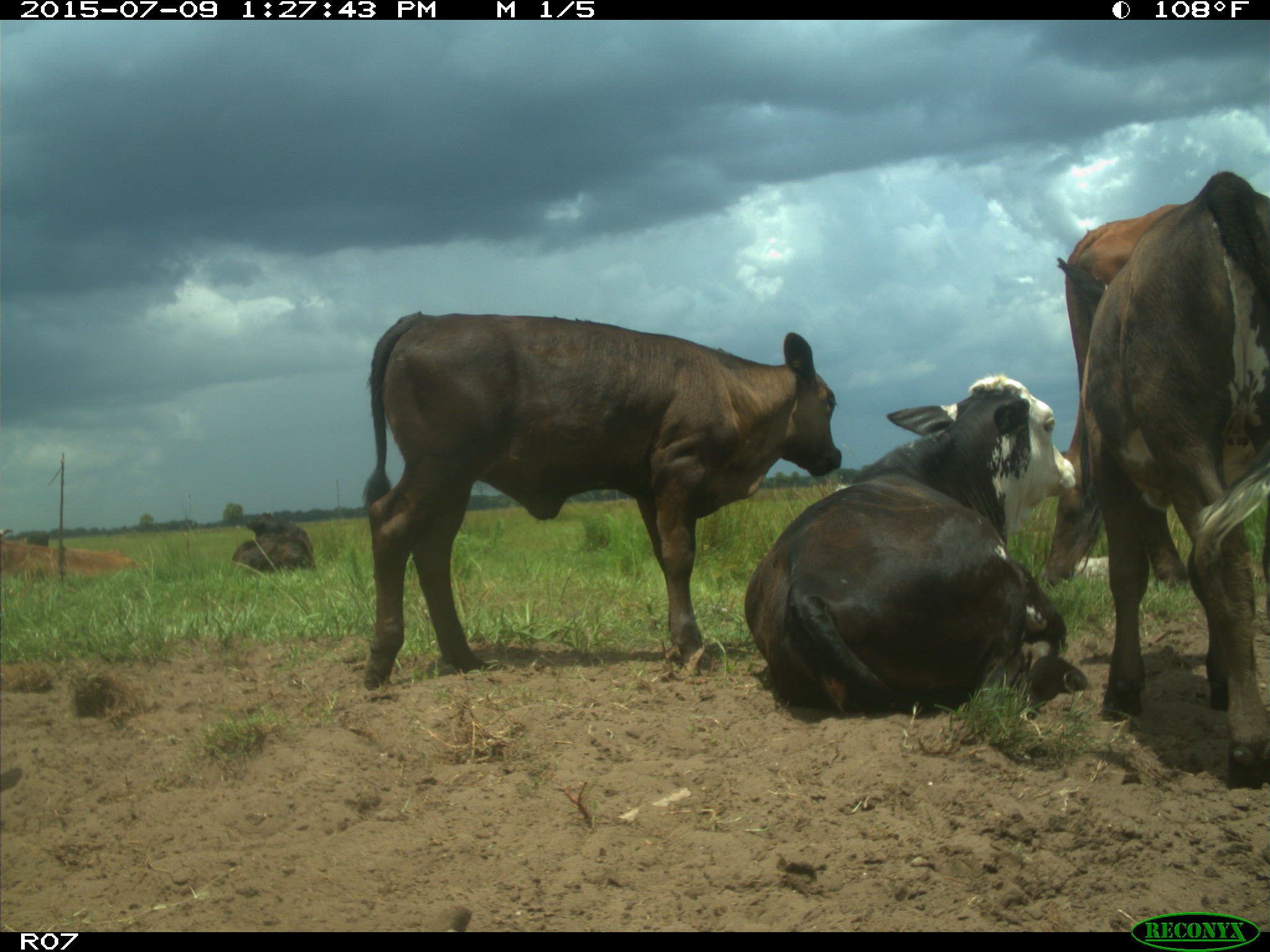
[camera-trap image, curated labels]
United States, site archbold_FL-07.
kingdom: Animalia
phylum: Chordata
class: Mammalia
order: Artiodactyla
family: Bovidae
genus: Bos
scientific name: Bos taurus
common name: domestic cow